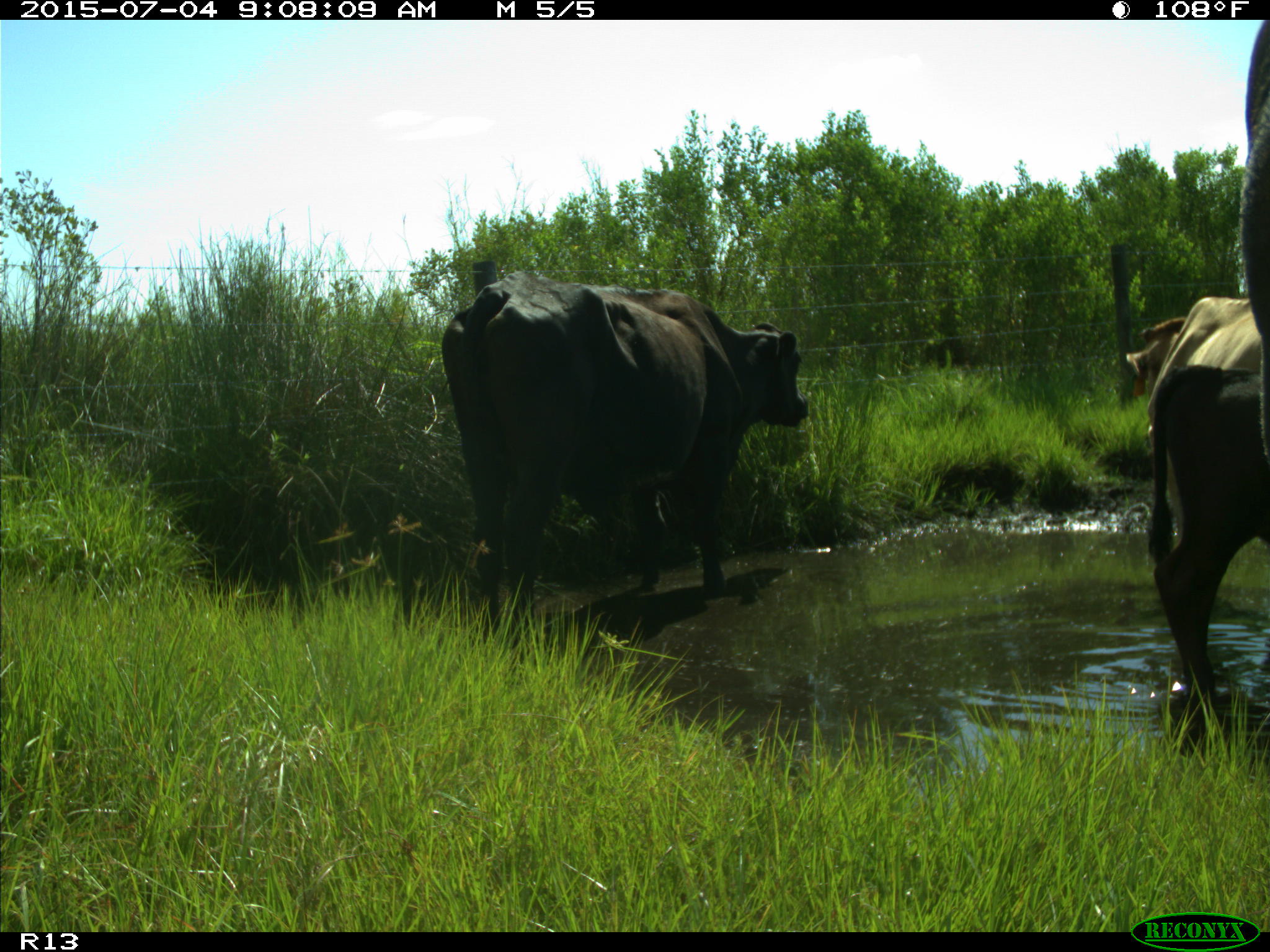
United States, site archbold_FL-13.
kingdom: Animalia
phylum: Chordata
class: Mammalia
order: Artiodactyla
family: Bovidae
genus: Bos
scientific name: Bos taurus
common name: domestic cow